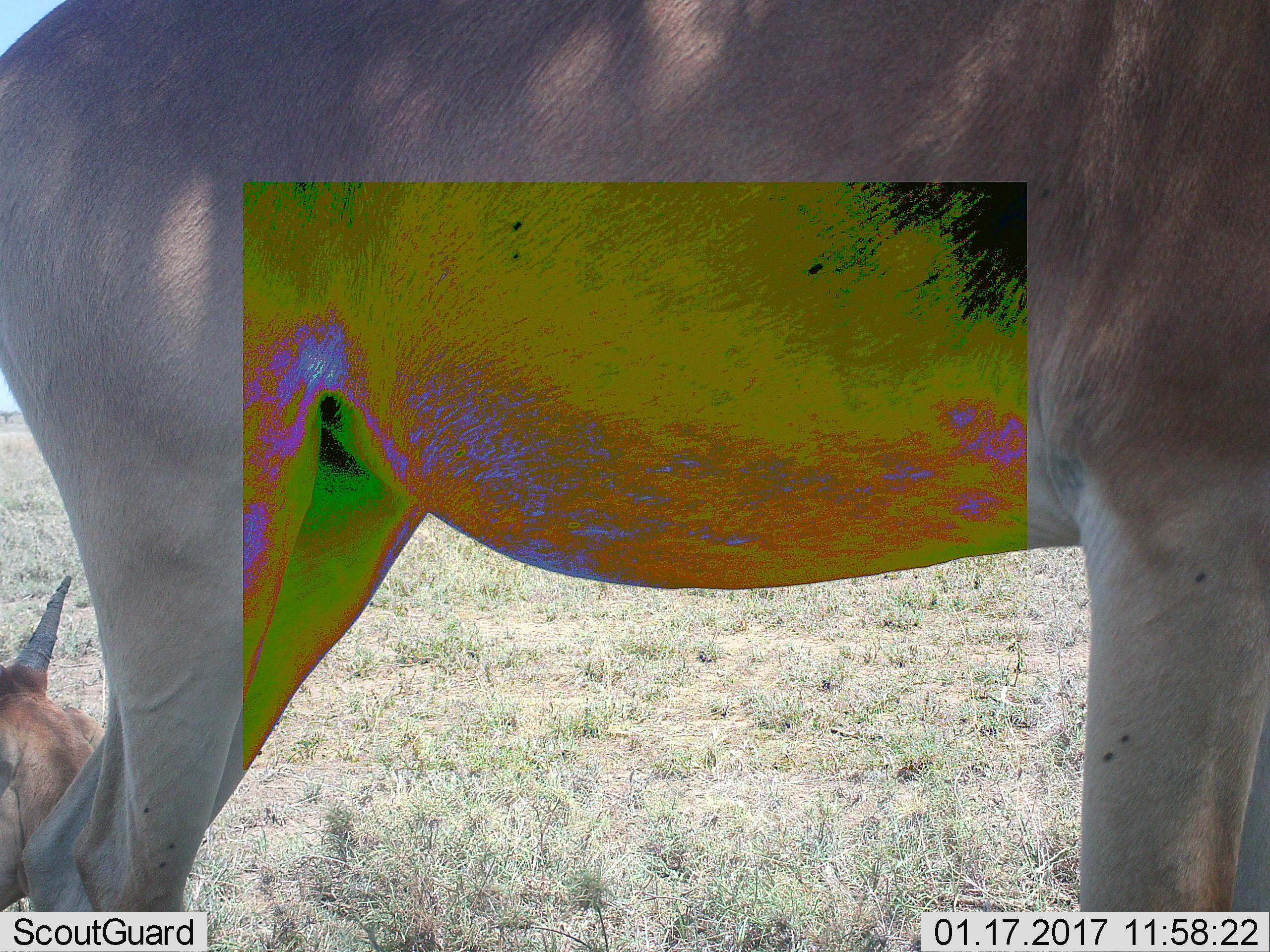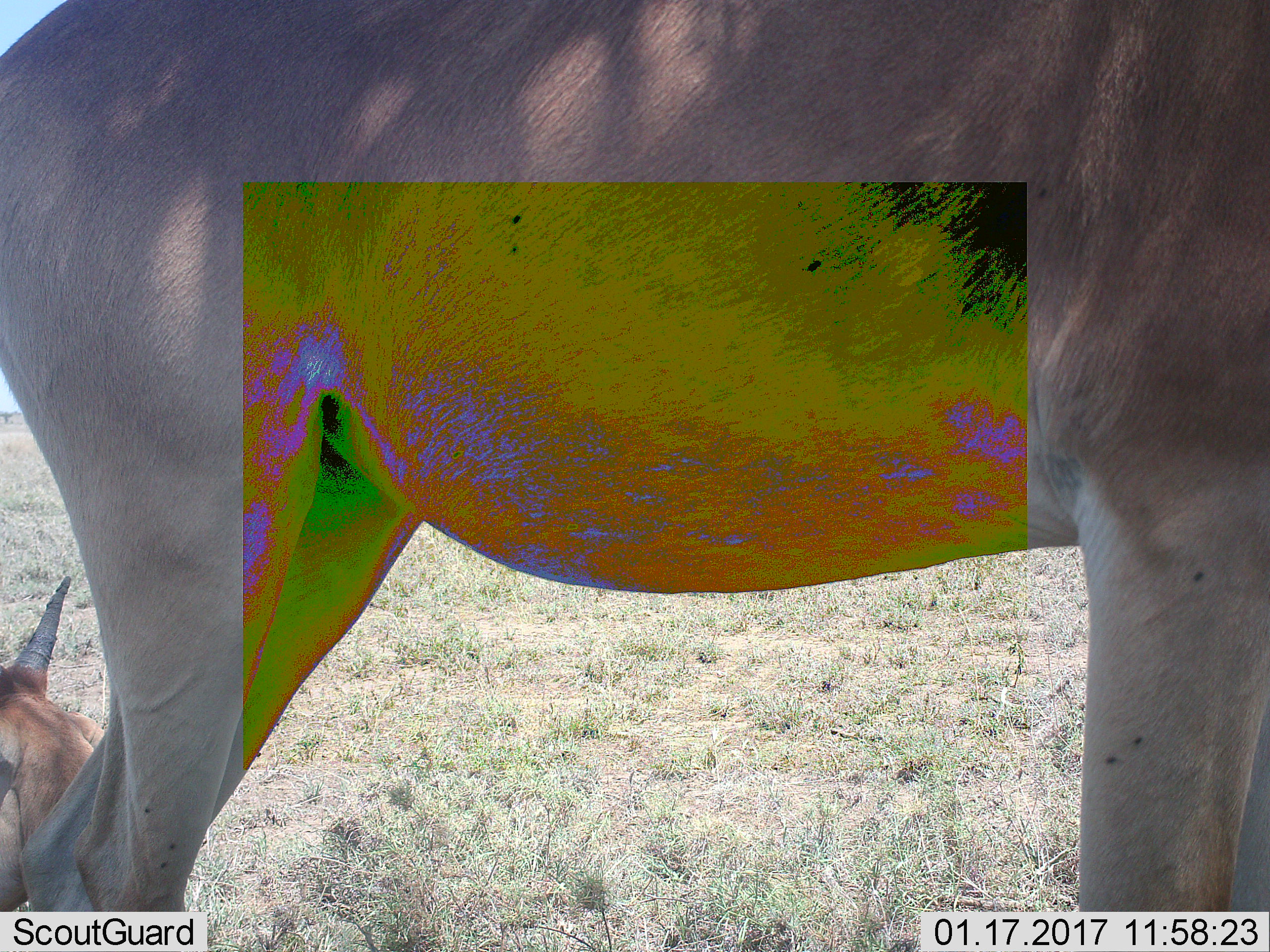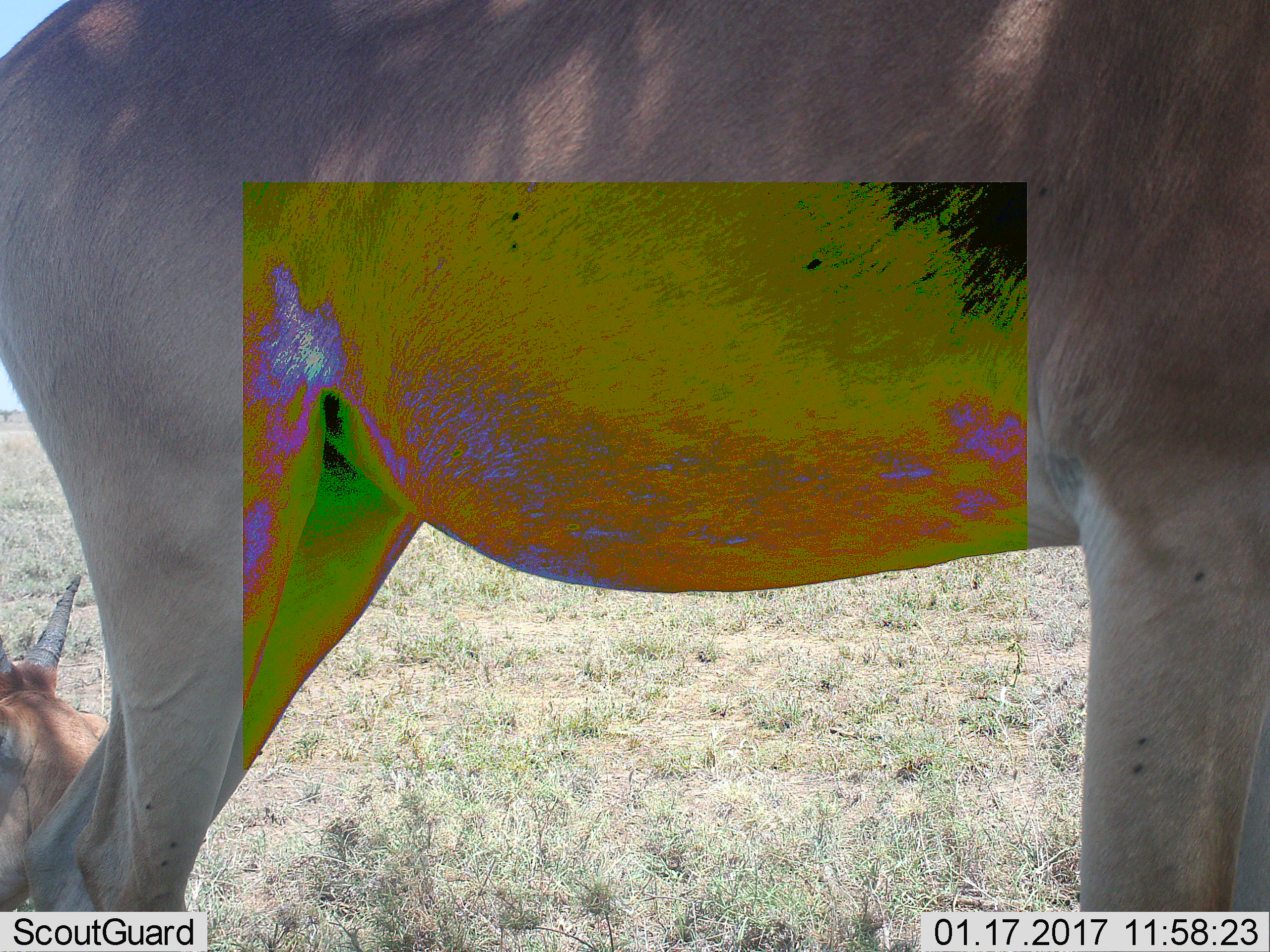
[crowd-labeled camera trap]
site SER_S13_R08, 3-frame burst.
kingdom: Animalia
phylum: Chordata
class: Mammalia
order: Artiodactyla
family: Bovidae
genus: Alcelaphus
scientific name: Alcelaphus buselaphus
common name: hartebeest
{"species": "hartebeest (Alcelaphus buselaphus)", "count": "2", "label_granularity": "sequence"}